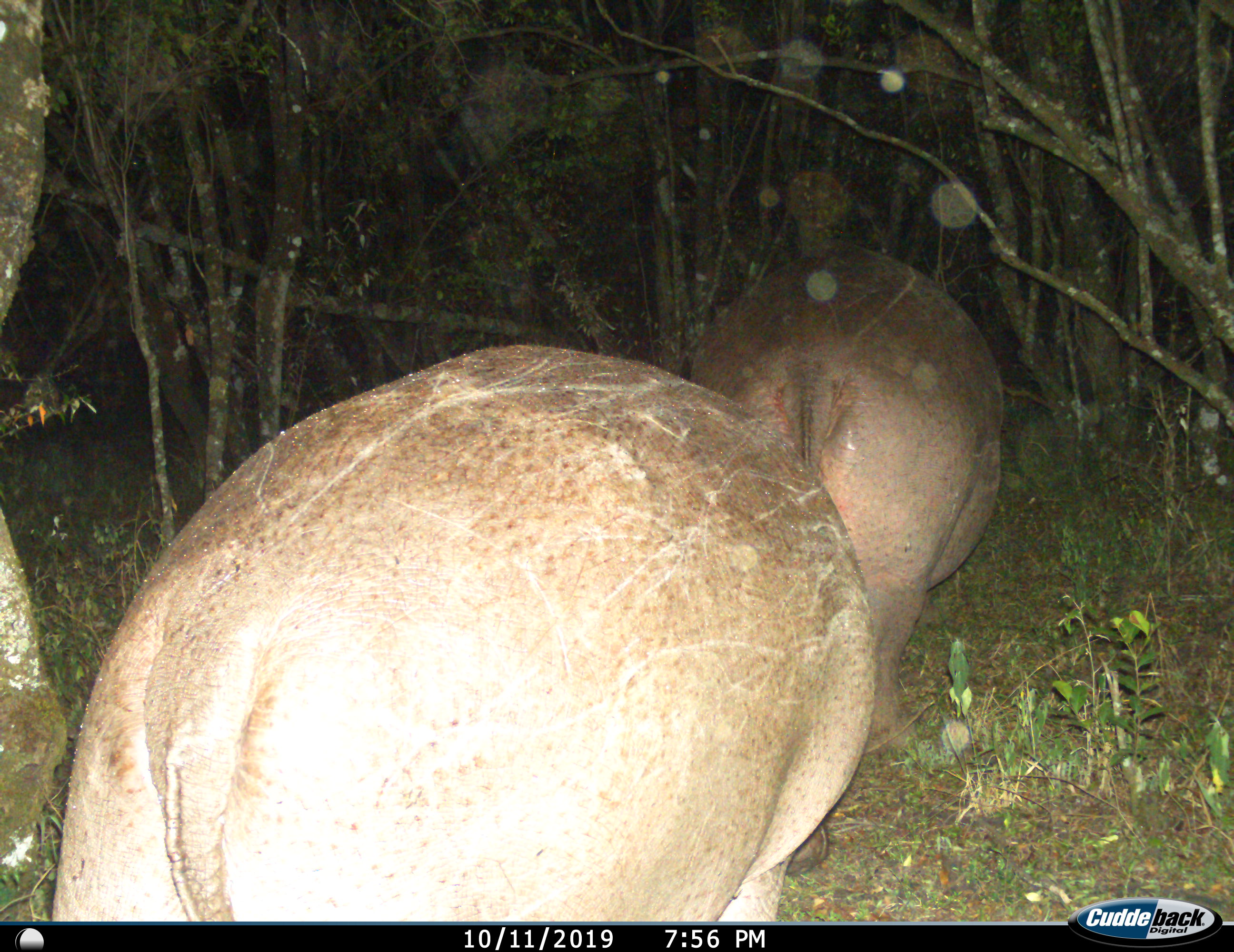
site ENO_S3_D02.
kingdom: Animalia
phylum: Chordata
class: Mammalia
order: Artiodactyla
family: Hippopotamidae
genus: Hippopotamus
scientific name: Hippopotamus amphibius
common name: hippopotamus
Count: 2.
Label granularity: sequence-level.